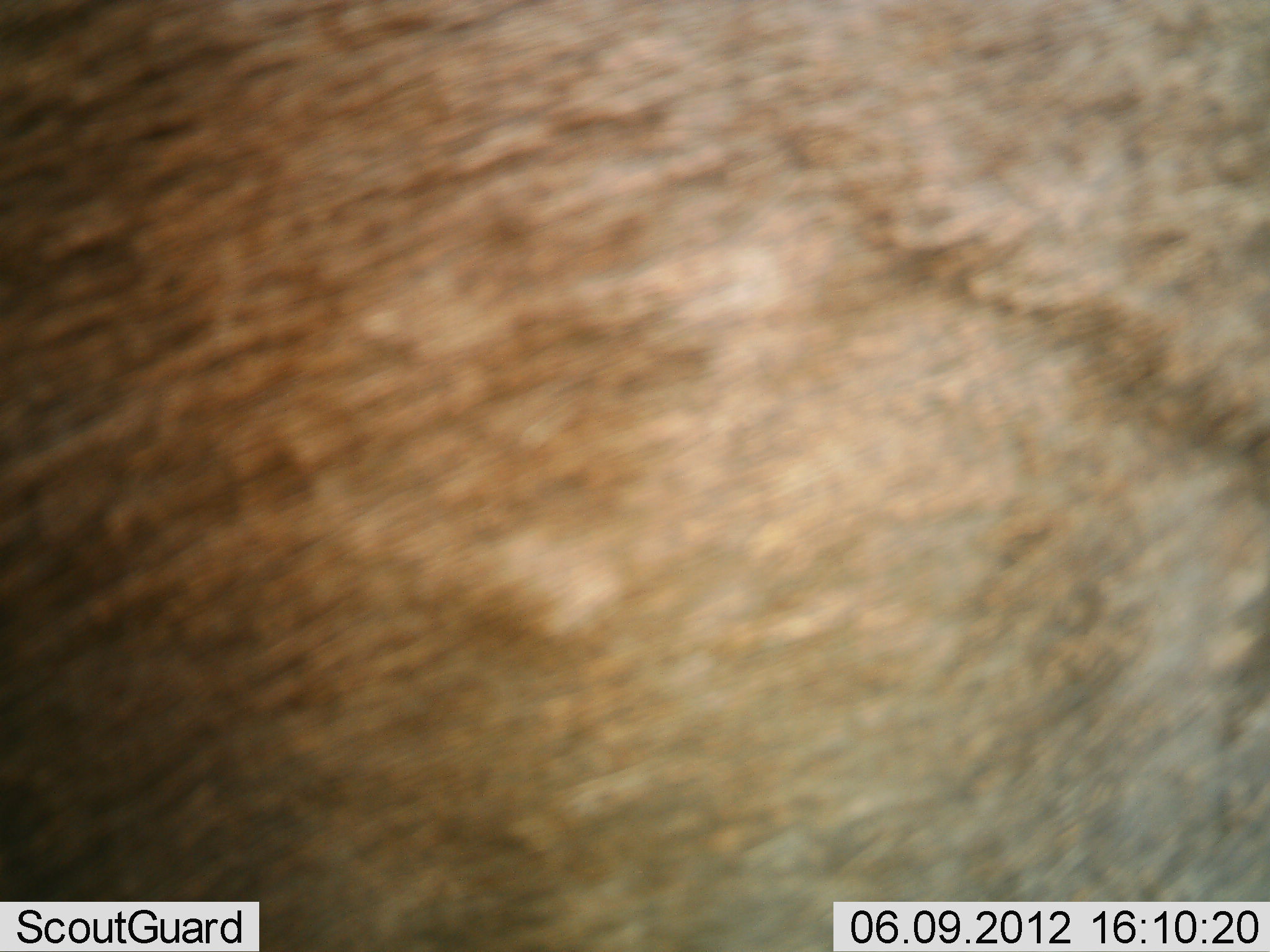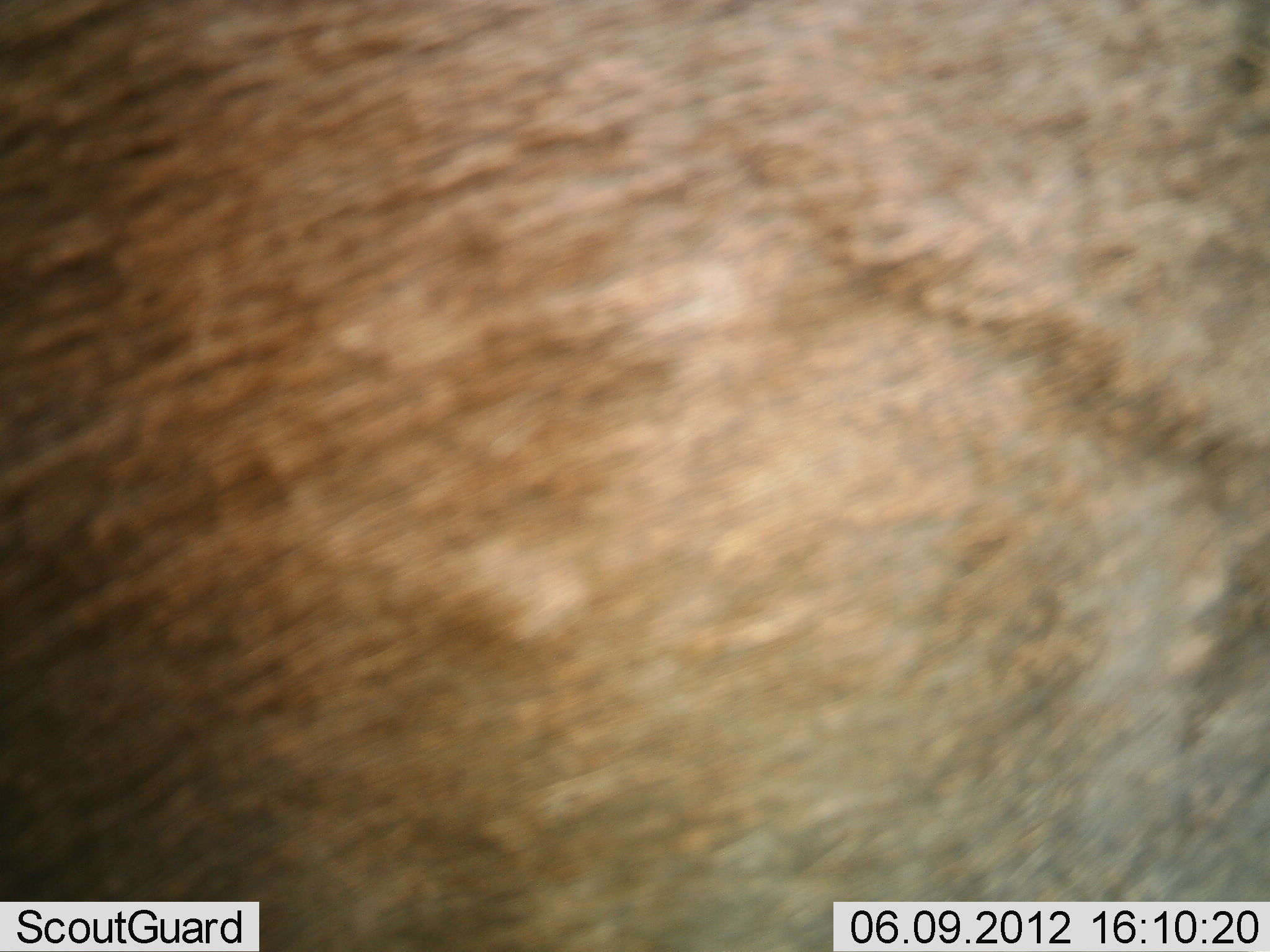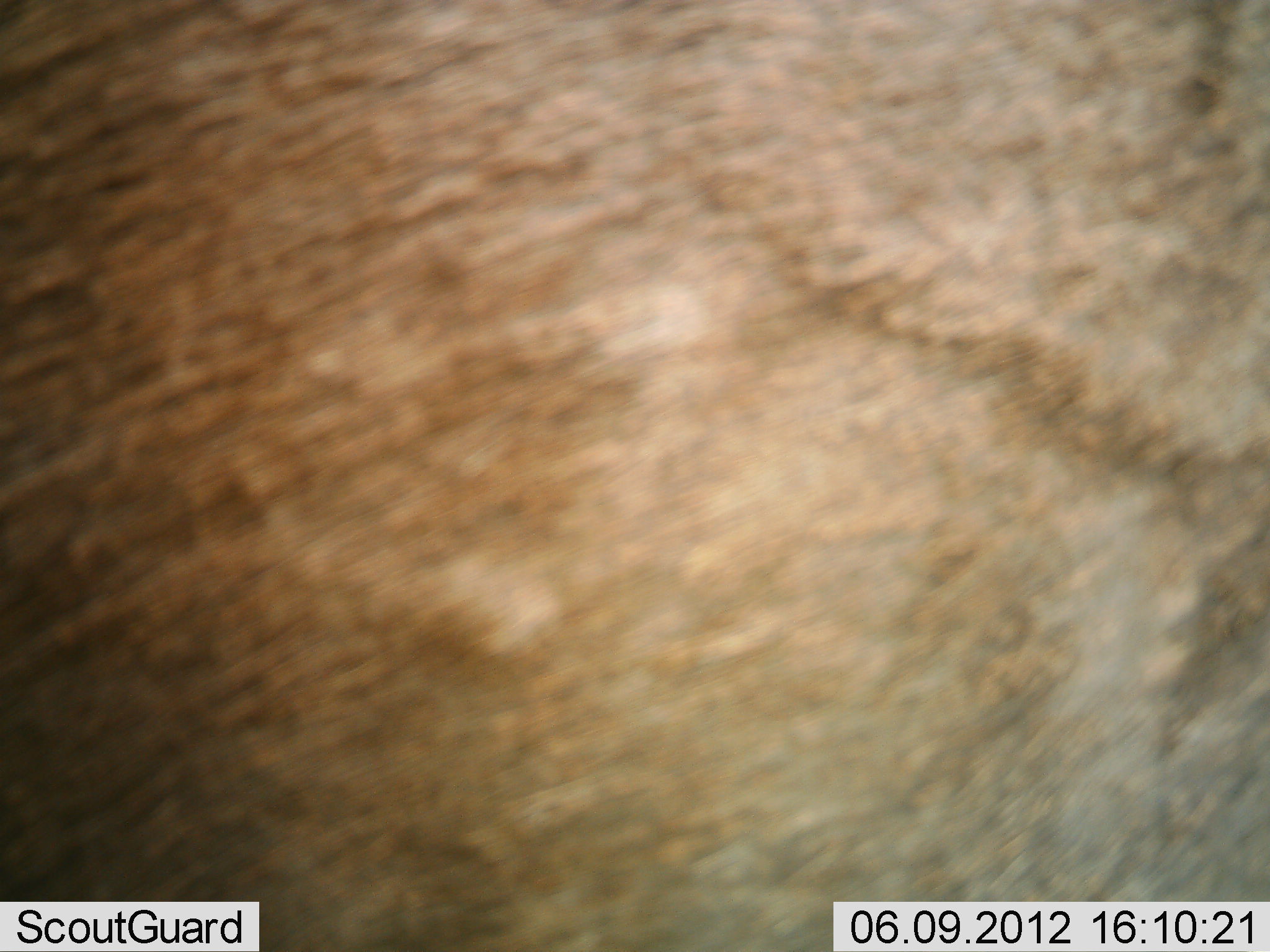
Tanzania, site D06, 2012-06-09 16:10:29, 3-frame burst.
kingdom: Animalia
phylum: Chordata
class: Mammalia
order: Artiodactyla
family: Bovidae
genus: Connochaetes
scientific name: Connochaetes taurinus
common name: blue wildebeest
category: wildebeest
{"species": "wildebeest (blue wildebeest) (Connochaetes taurinus)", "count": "1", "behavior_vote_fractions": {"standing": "89%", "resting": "0%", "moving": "11%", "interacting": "0%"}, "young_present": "0%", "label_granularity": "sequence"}